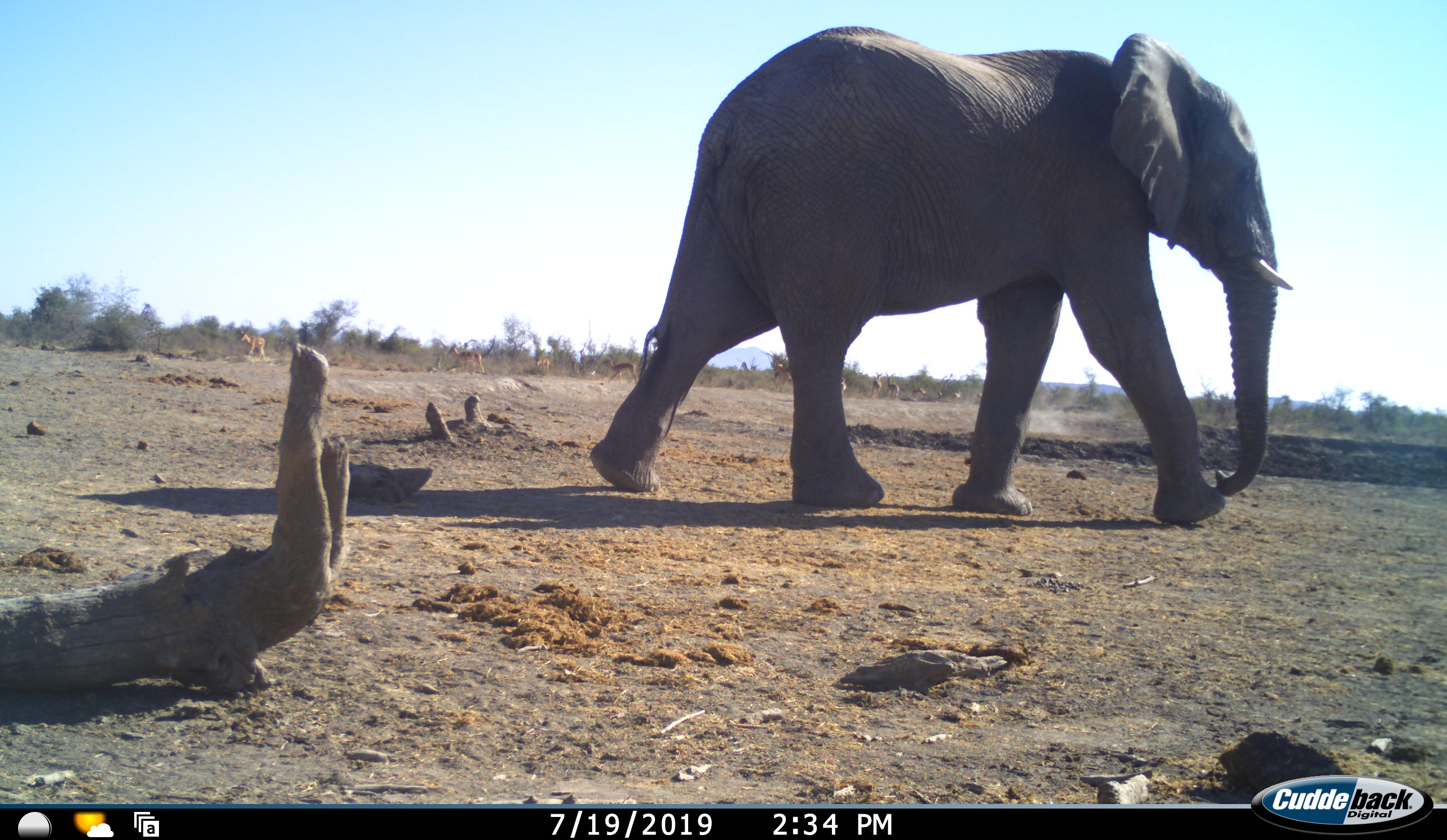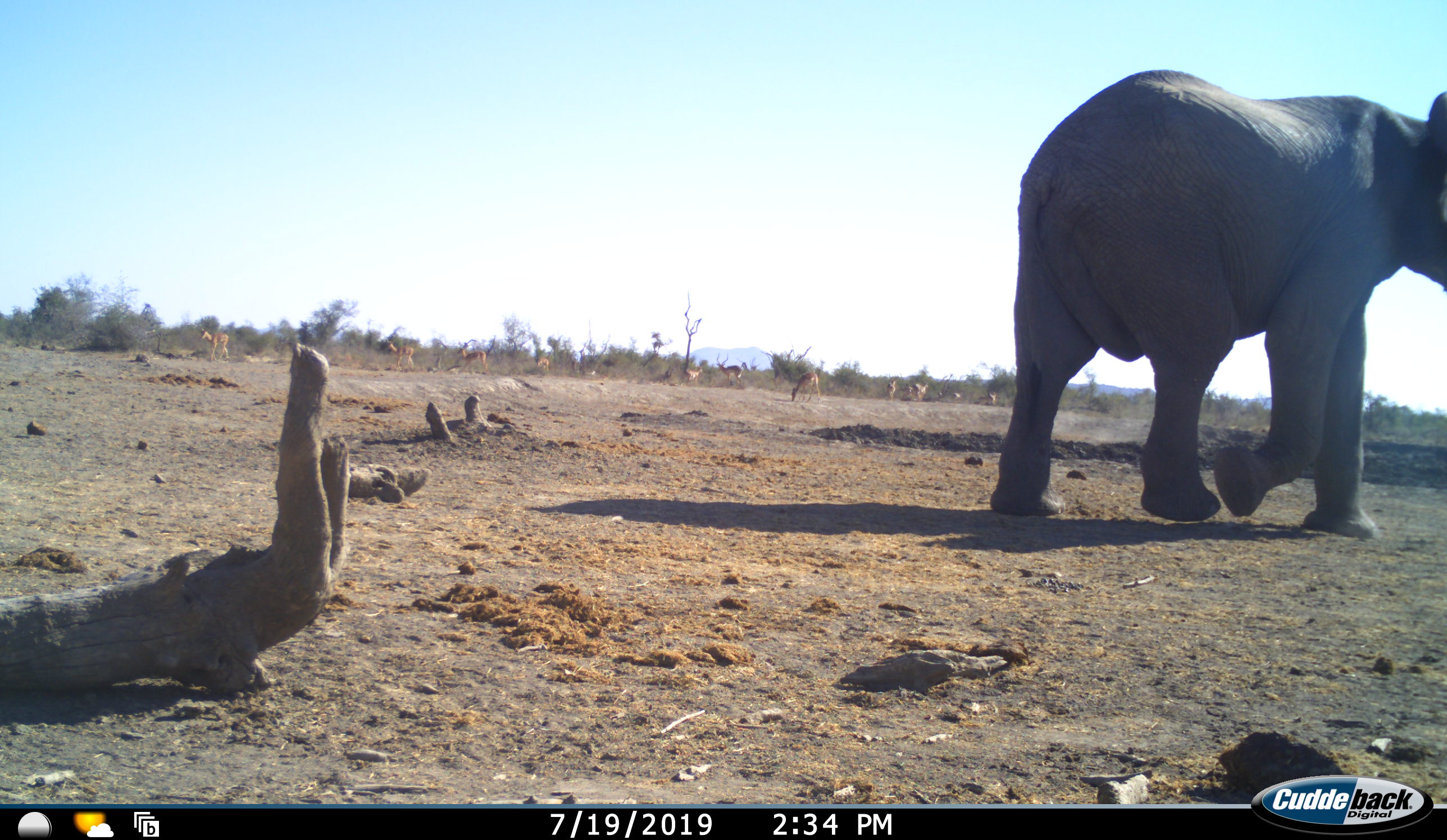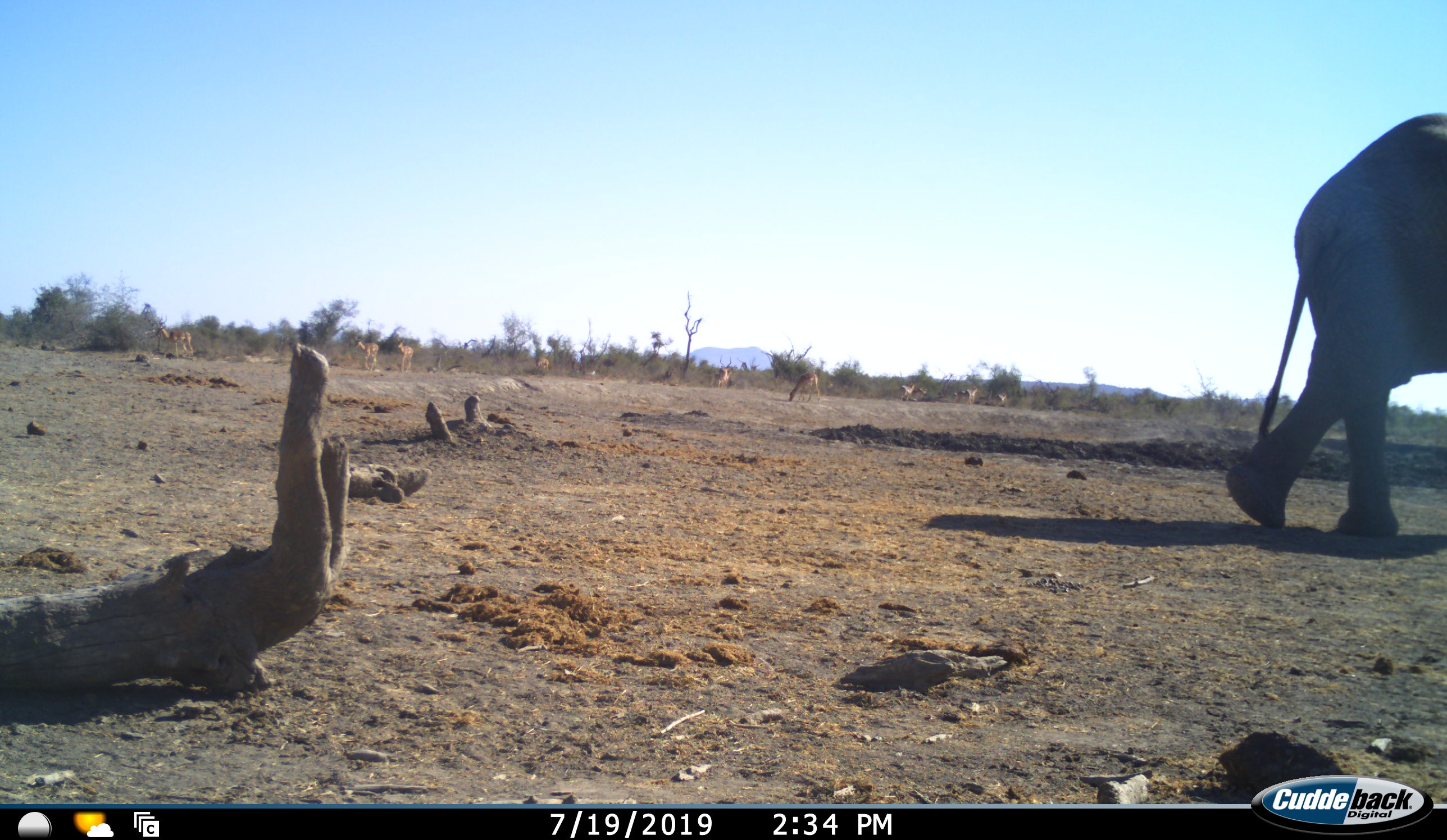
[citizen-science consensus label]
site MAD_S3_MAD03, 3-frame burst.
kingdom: Animalia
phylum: Chordata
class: Mammalia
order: Proboscidea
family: Elephantidae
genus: Loxodonta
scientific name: Loxodonta africana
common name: african bush elephant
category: elephant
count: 1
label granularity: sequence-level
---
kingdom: Animalia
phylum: Chordata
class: Mammalia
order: Artiodactyla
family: Bovidae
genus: Aepyceros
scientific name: Aepyceros melampus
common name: impala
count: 11-50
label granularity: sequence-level